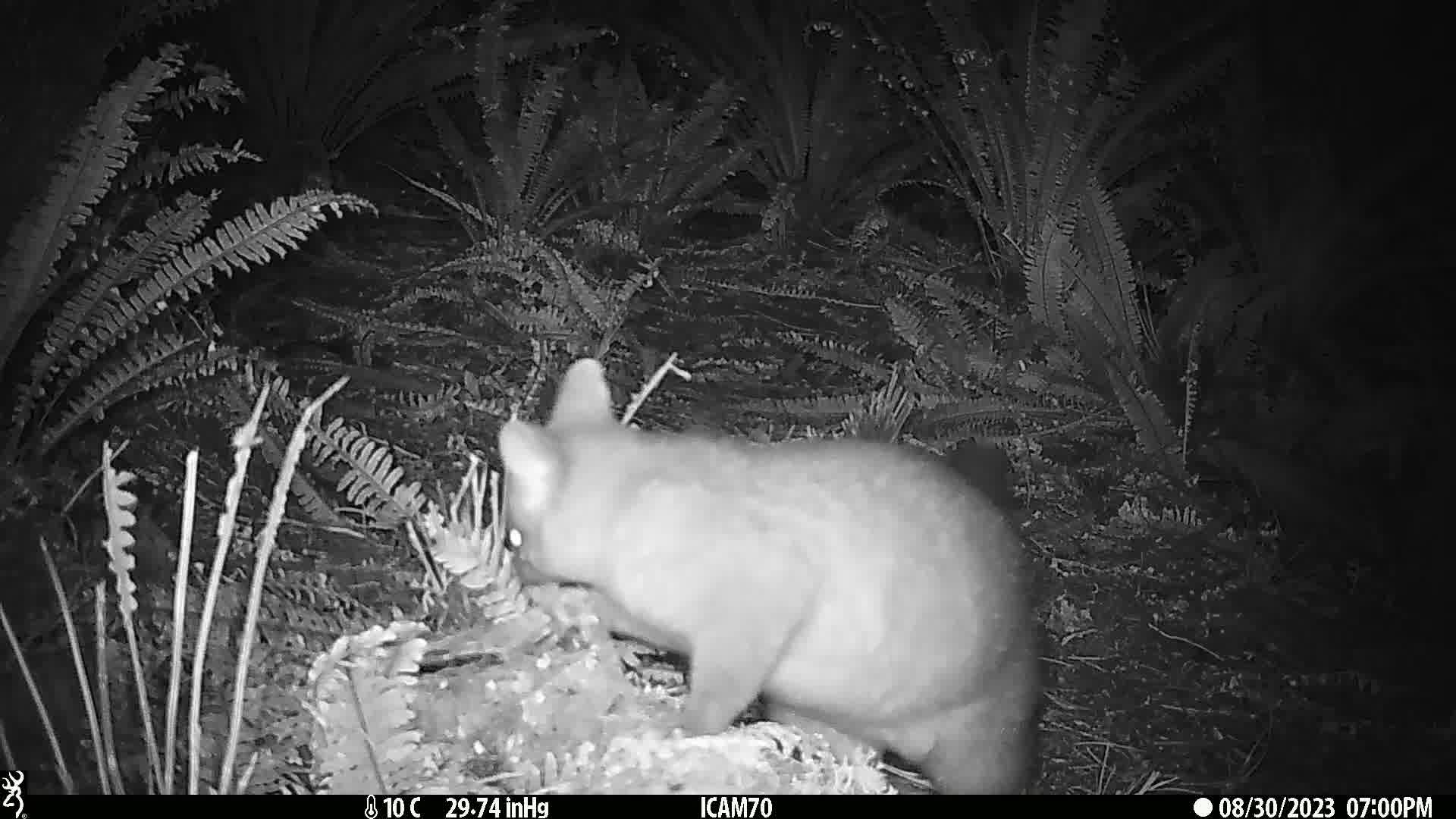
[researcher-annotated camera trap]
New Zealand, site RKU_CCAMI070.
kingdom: Animalia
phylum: Chordata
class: Mammalia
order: Diprotodontia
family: Phalangeridae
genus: Trichosurus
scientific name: Trichosurus vulpecula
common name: common brushtail possum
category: possum